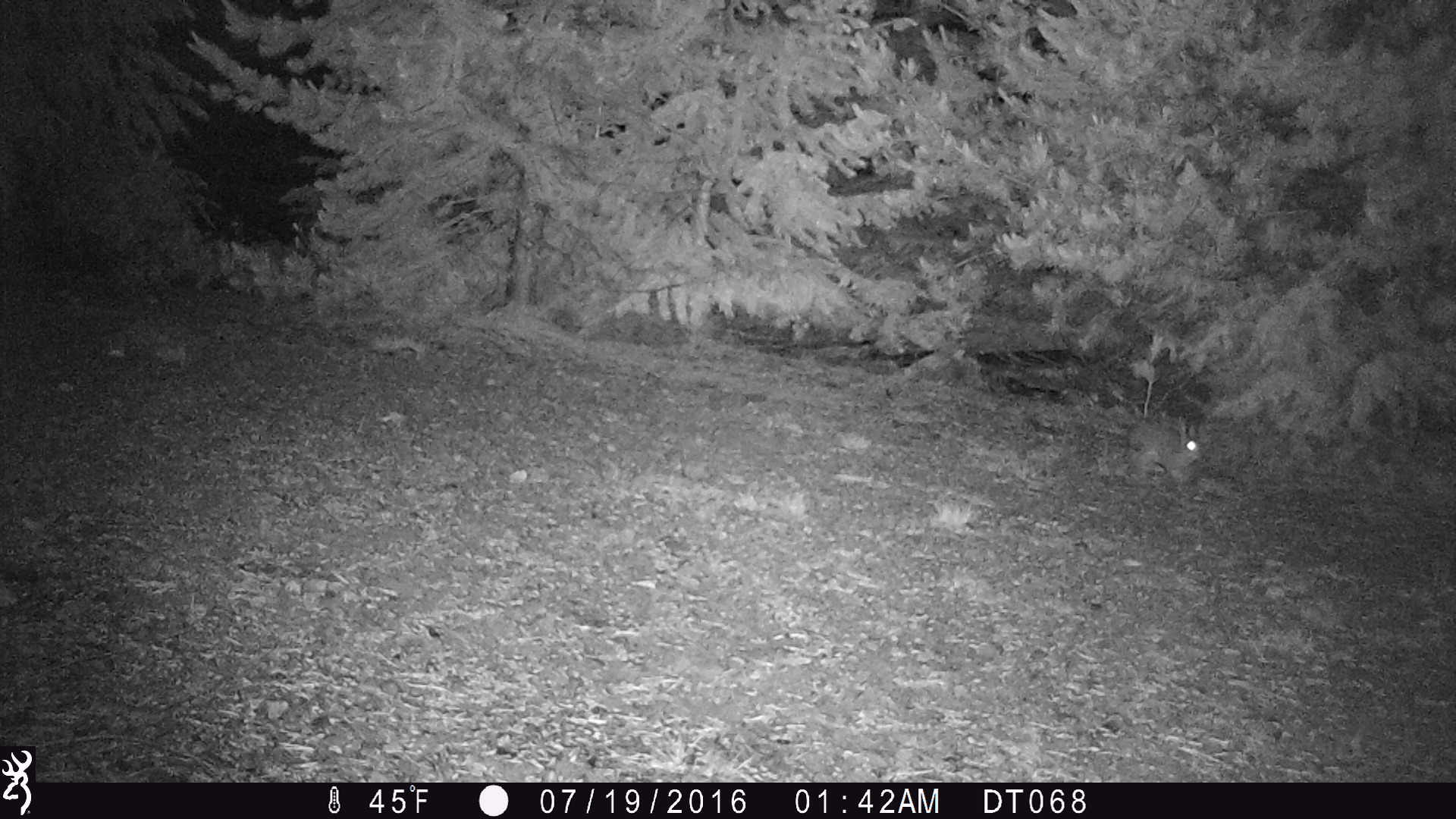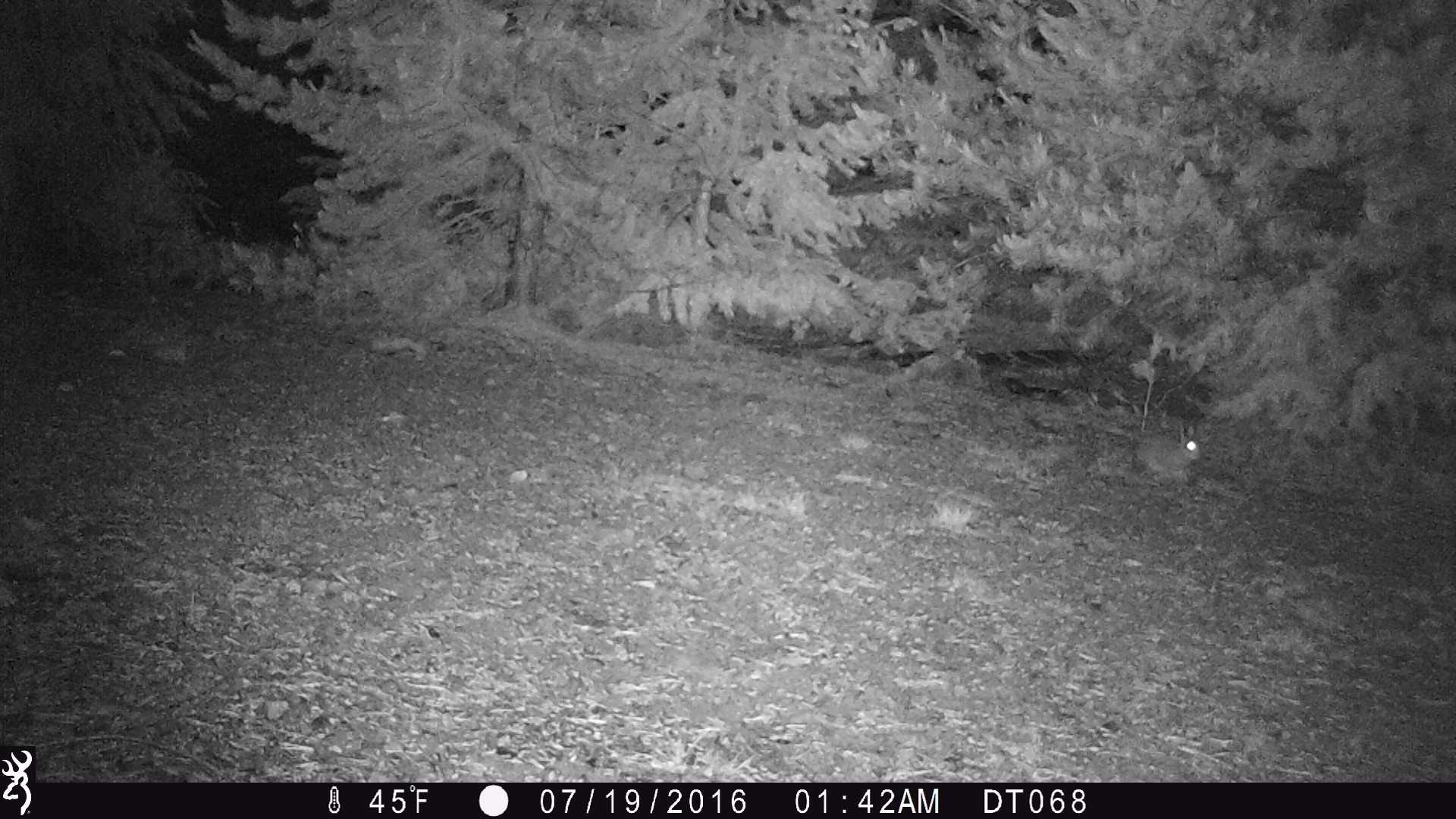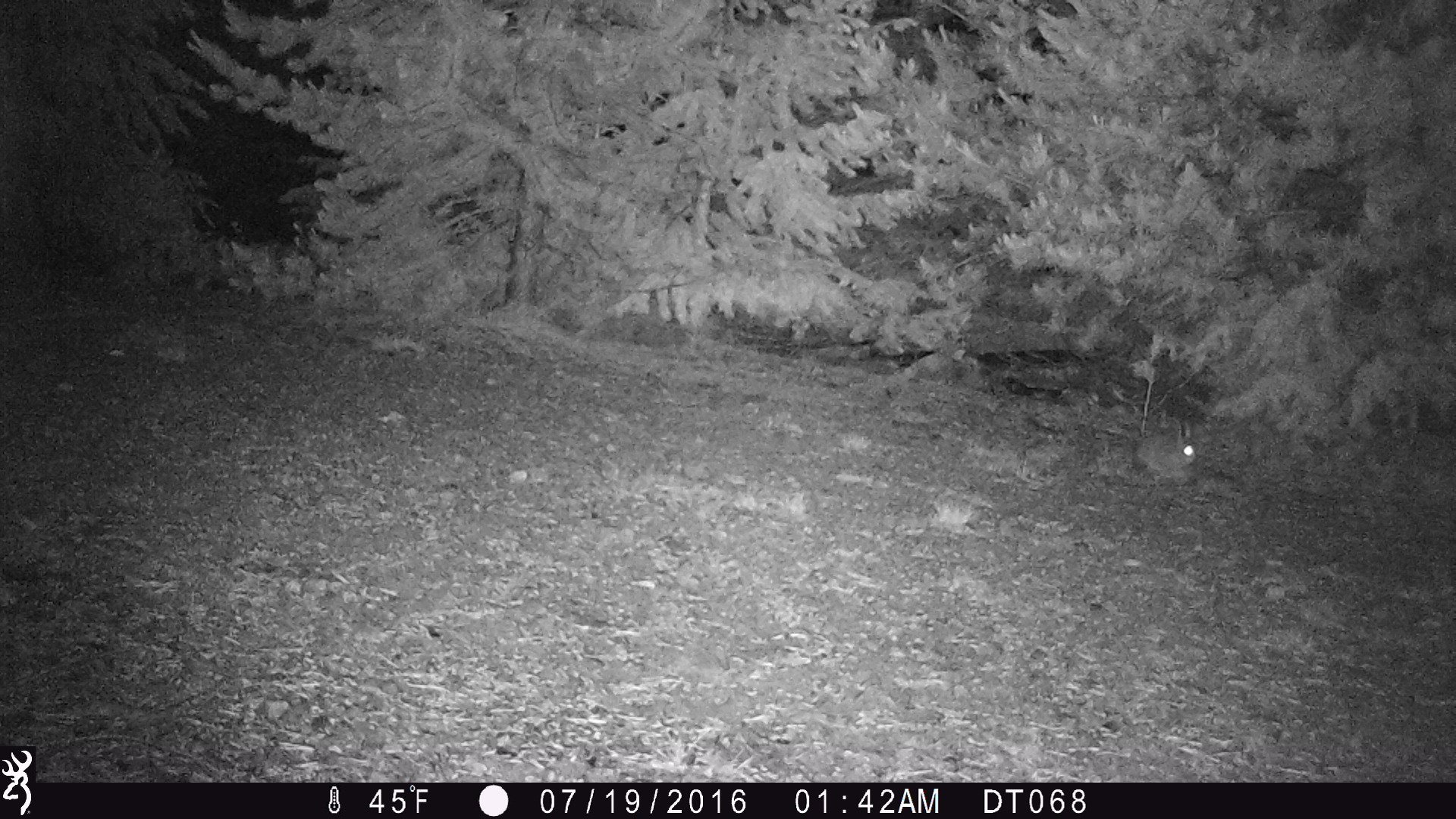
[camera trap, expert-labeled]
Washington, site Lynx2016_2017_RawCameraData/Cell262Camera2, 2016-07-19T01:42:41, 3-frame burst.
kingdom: Animalia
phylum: Chordata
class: Mammalia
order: Lagomorpha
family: Leporidae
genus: Lepus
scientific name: Lepus americanus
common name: snowshoe hare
Lepus americanus (snowshoe hare). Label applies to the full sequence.